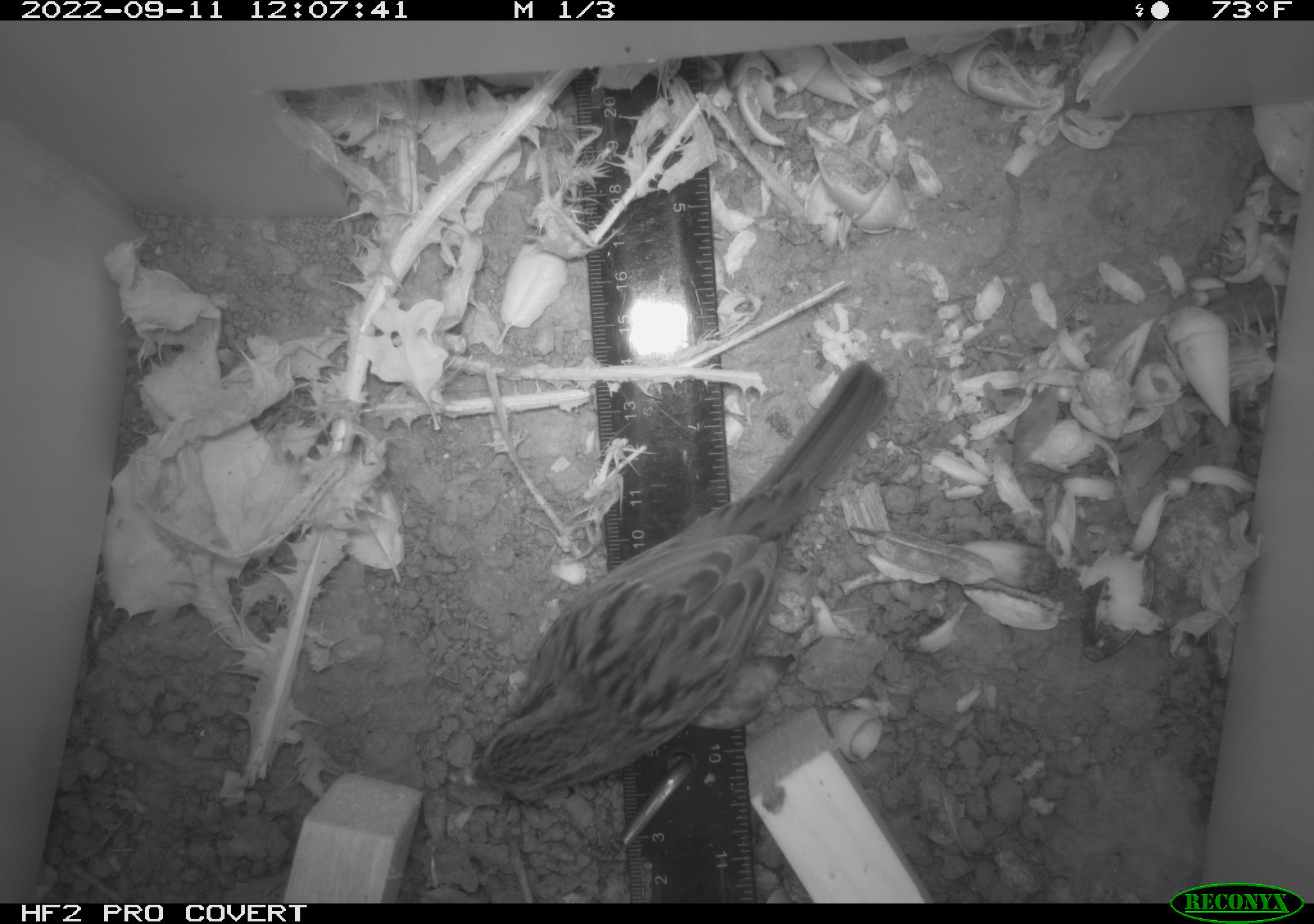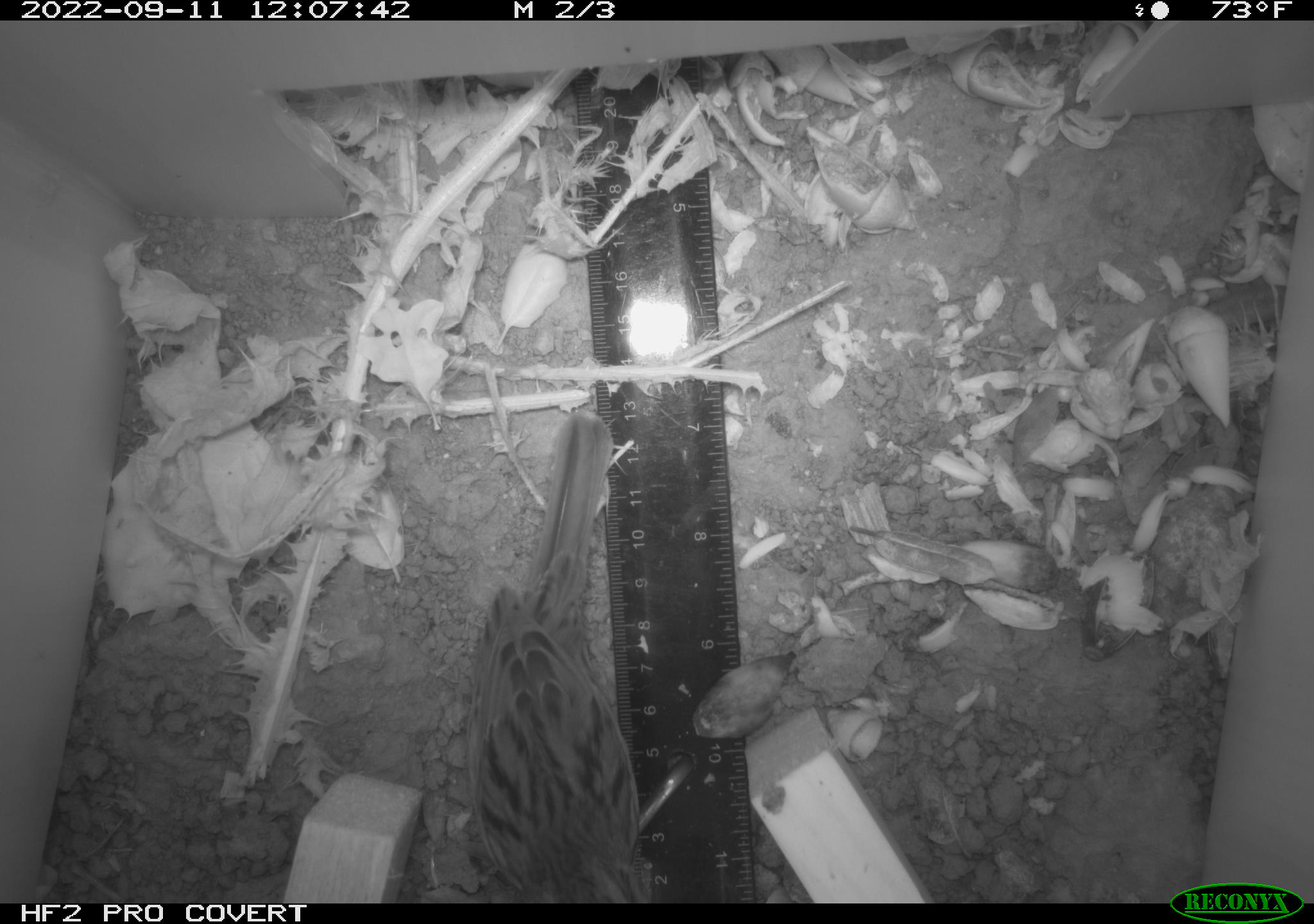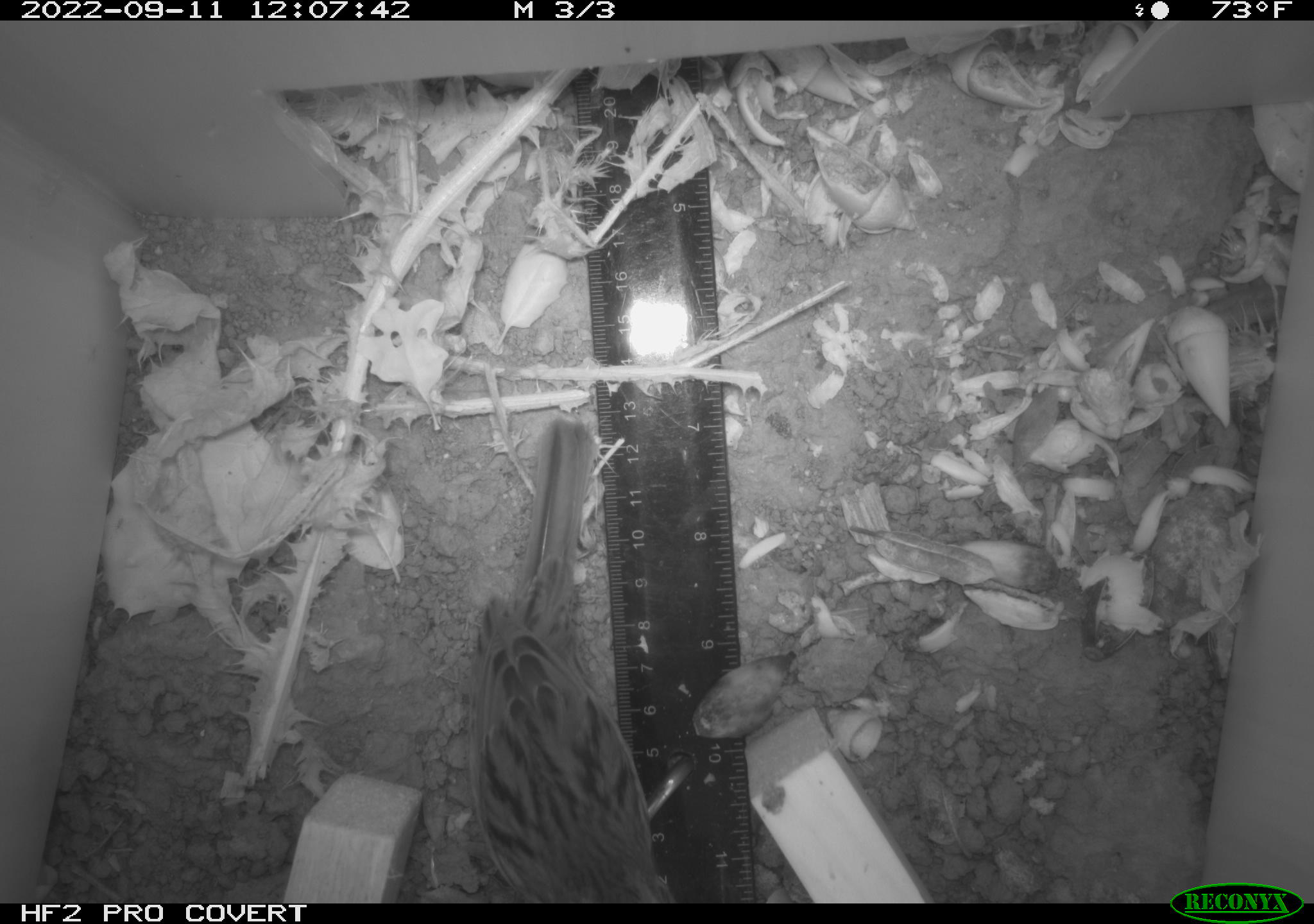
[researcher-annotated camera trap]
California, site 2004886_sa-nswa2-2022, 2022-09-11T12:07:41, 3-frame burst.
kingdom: Animalia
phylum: Chordata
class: Aves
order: Passeriformes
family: Passerellidae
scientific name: Passerellidae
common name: new world sparrows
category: passerellidae family